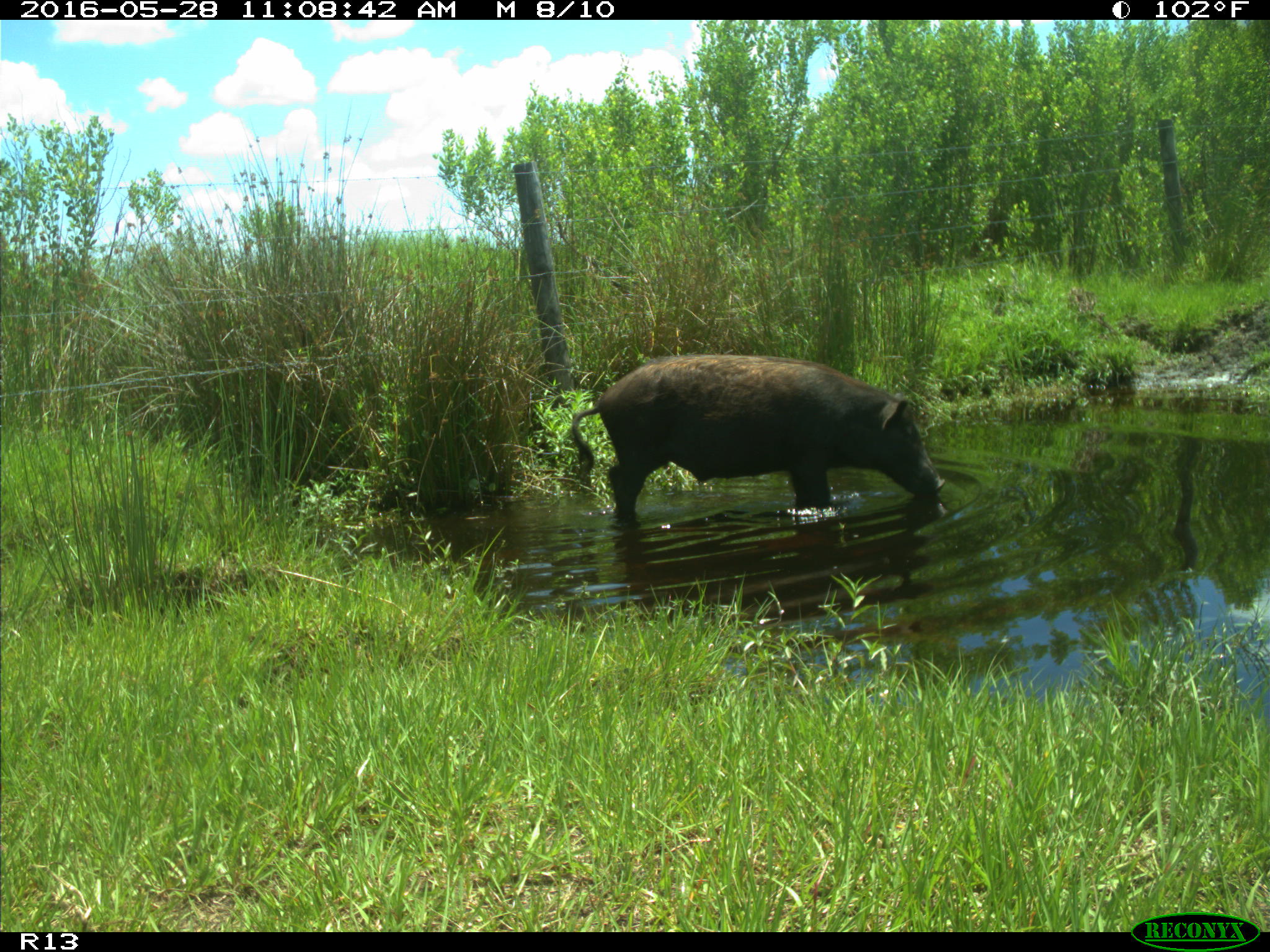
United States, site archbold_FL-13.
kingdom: Animalia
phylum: Chordata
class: Mammalia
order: Artiodactyla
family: Suidae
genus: Sus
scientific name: Sus scrofa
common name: wild boar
Sus scrofa (wild boar).